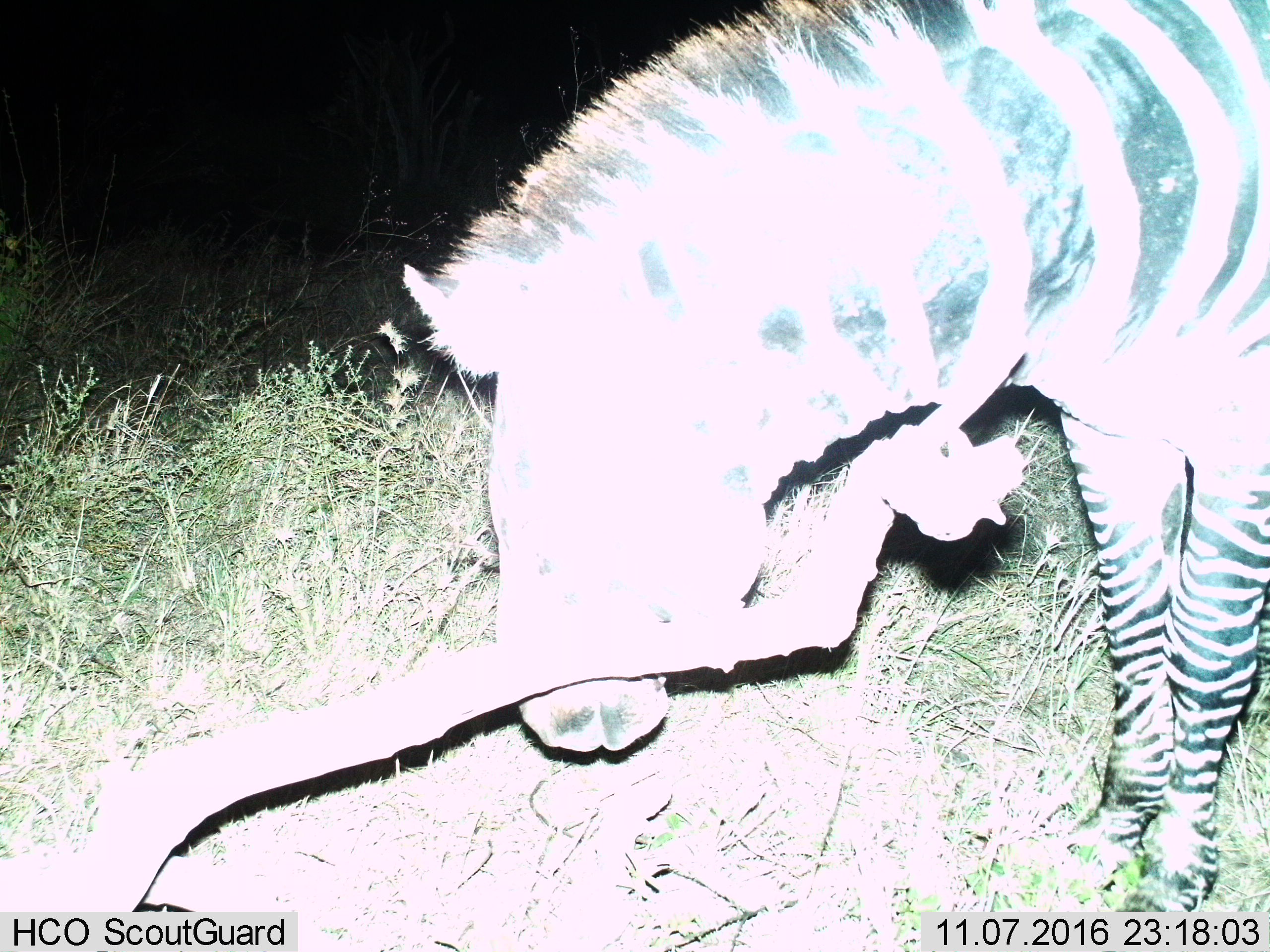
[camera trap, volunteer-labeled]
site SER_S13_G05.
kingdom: Animalia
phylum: Chordata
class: Mammalia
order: Perissodactyla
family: Equidae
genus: Equus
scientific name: Equus quagga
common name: plains zebra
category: zebraplains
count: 1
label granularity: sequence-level